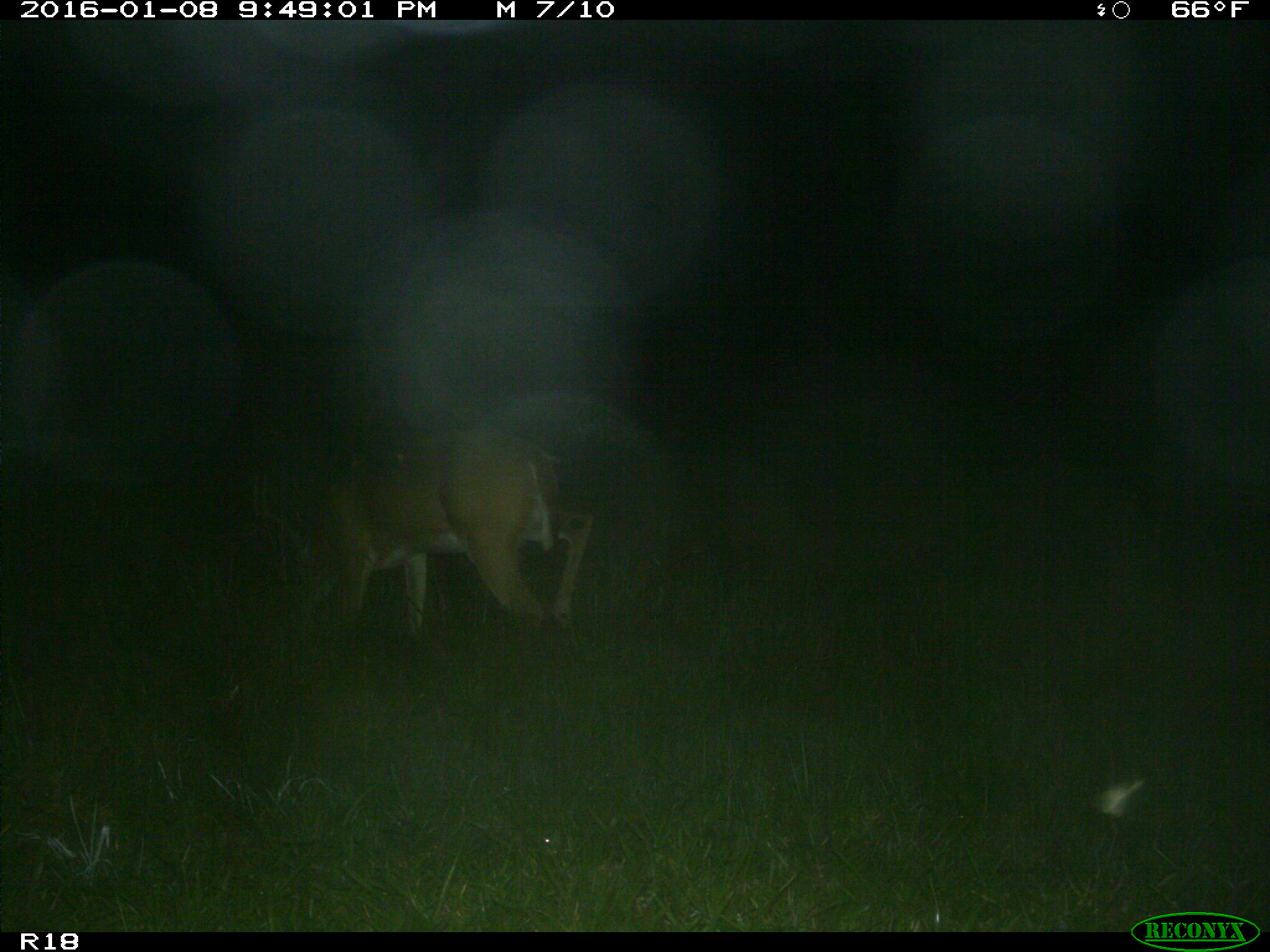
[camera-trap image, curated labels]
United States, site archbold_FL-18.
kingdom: Animalia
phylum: Chordata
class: Mammalia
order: Artiodactyla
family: Cervidae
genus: Odocoileus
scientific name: Odocoileus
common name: deer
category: unidentified deer